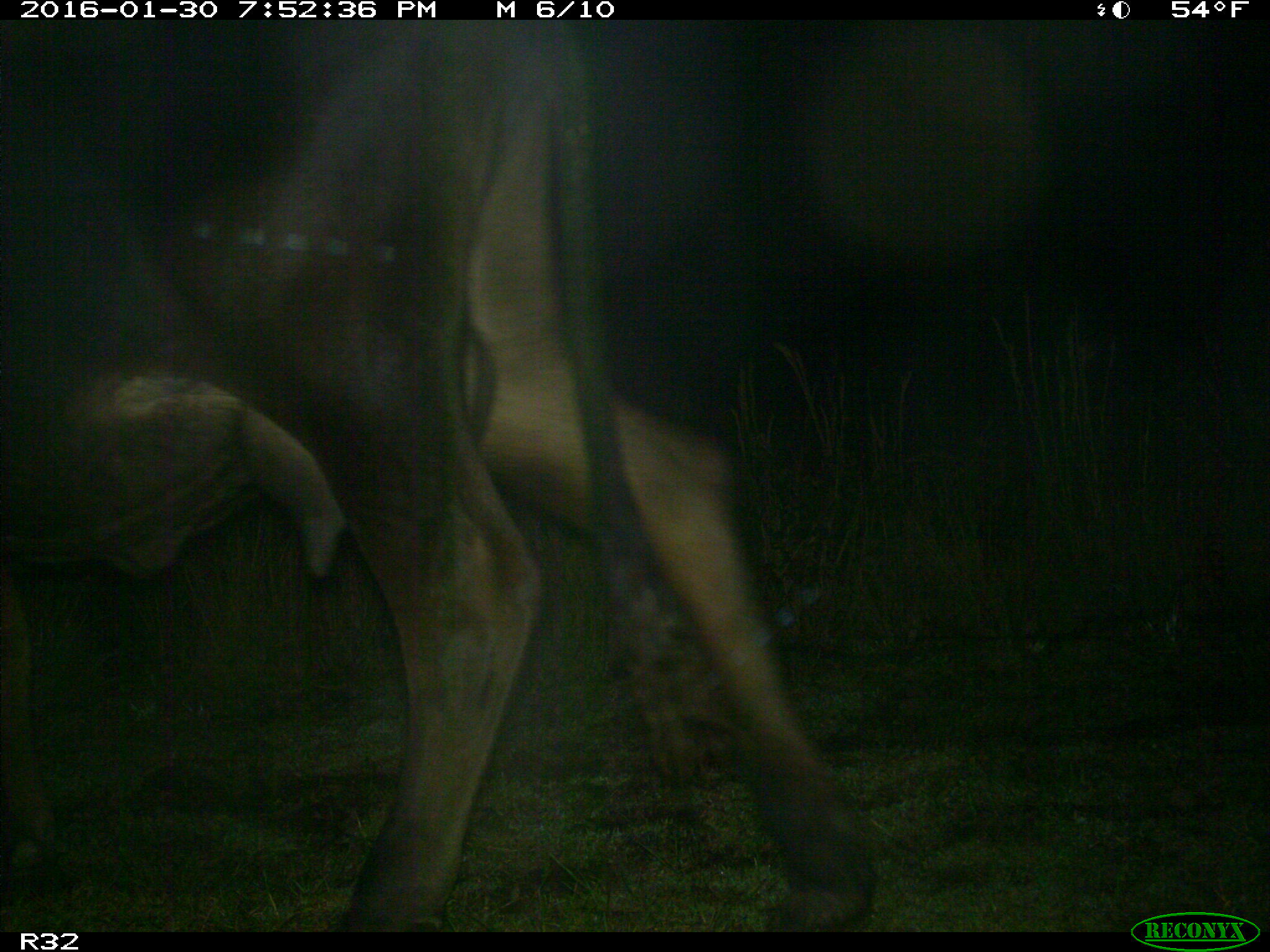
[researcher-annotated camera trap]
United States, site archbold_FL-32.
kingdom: Animalia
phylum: Chordata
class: Mammalia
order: Artiodactyla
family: Bovidae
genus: Bos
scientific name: Bos taurus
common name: domestic cow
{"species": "Bos taurus (domestic cow)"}